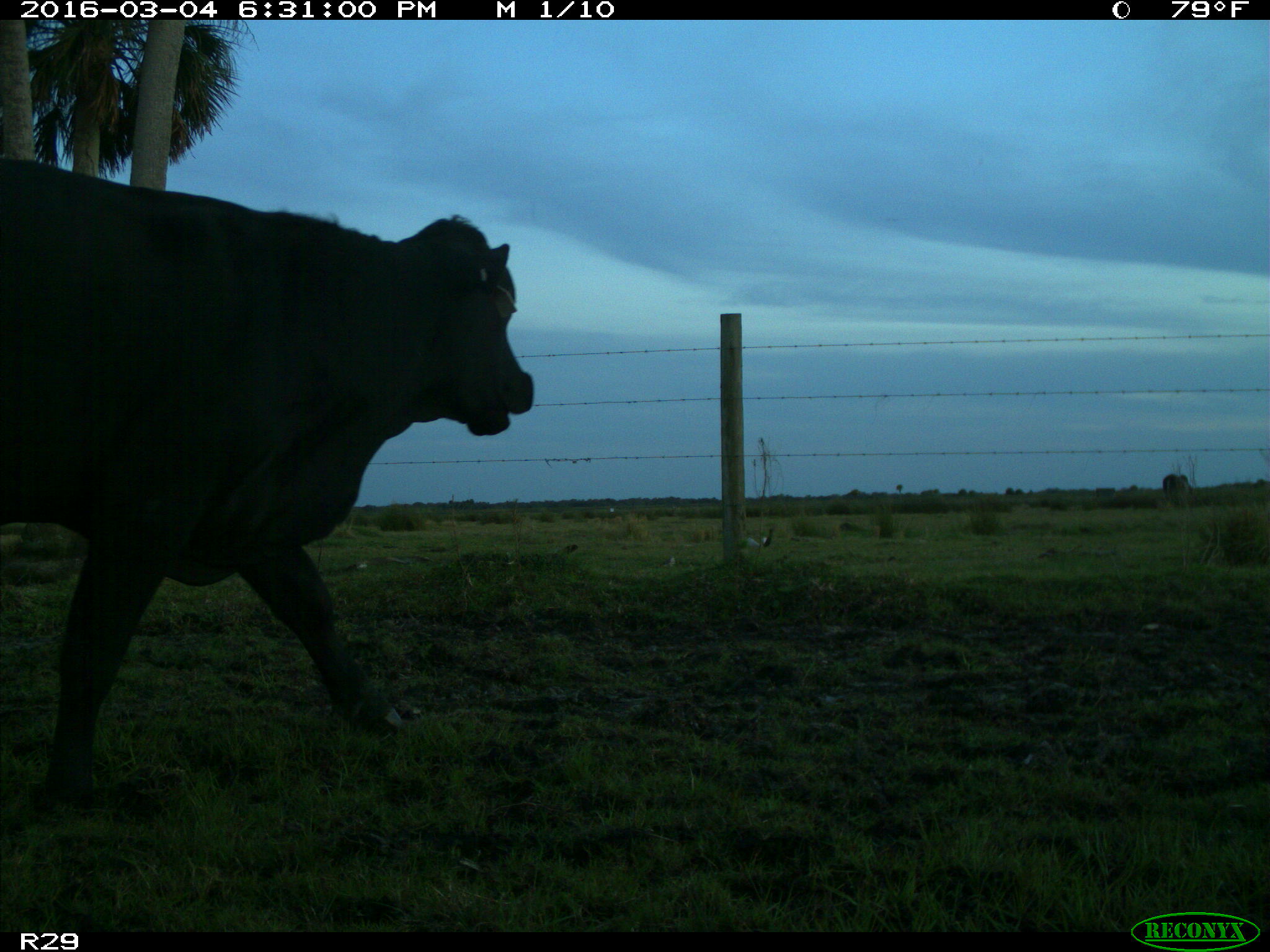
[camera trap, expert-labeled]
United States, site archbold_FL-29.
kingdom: Animalia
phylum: Chordata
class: Mammalia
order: Artiodactyla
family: Bovidae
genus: Bos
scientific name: Bos taurus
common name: domestic cow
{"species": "Bos taurus (domestic cow)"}